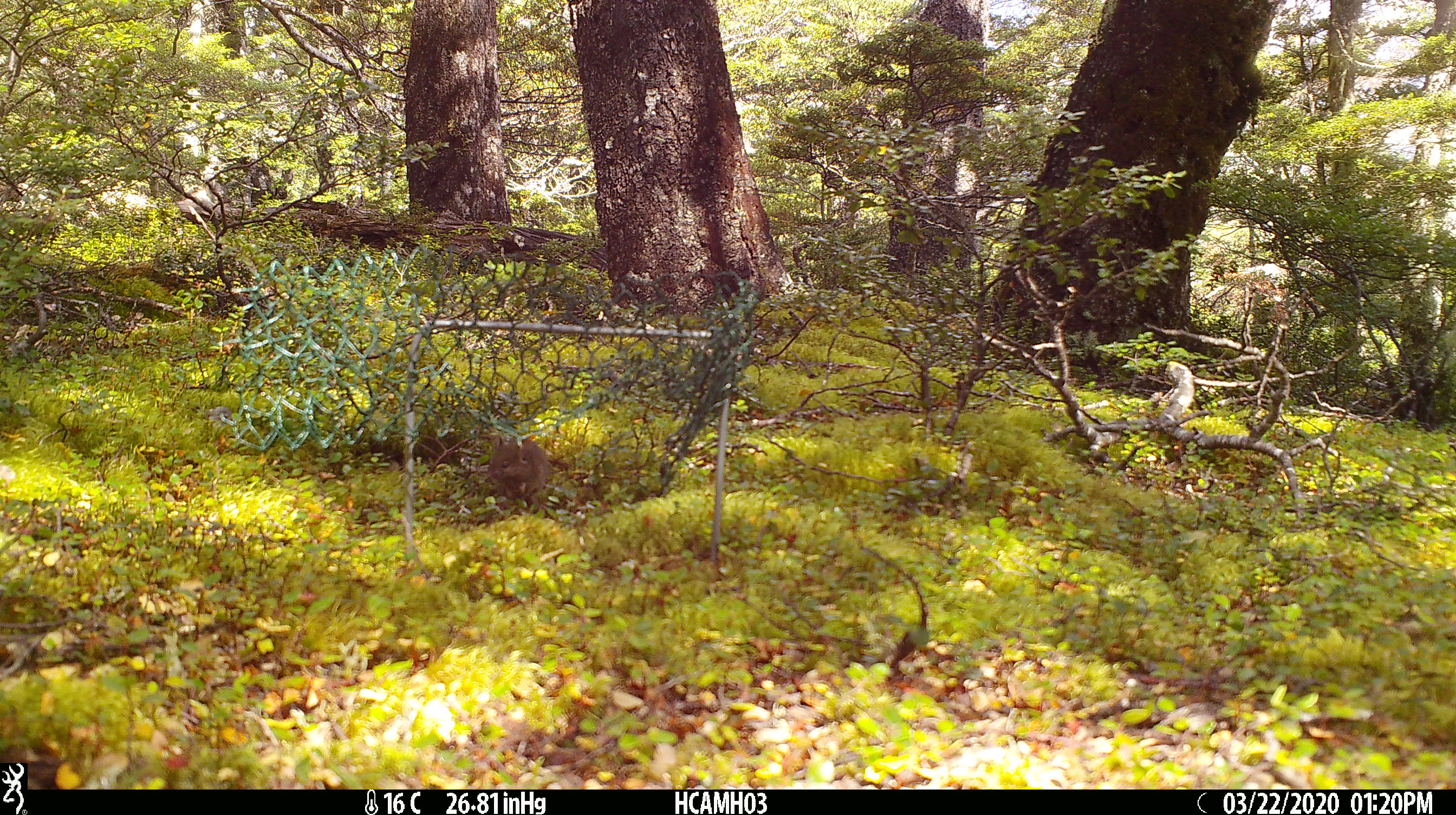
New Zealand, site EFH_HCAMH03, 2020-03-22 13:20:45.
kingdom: Animalia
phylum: Chordata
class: Mammalia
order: Rodentia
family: Muridae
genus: Mus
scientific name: Mus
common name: mouse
Mouse (Mus).